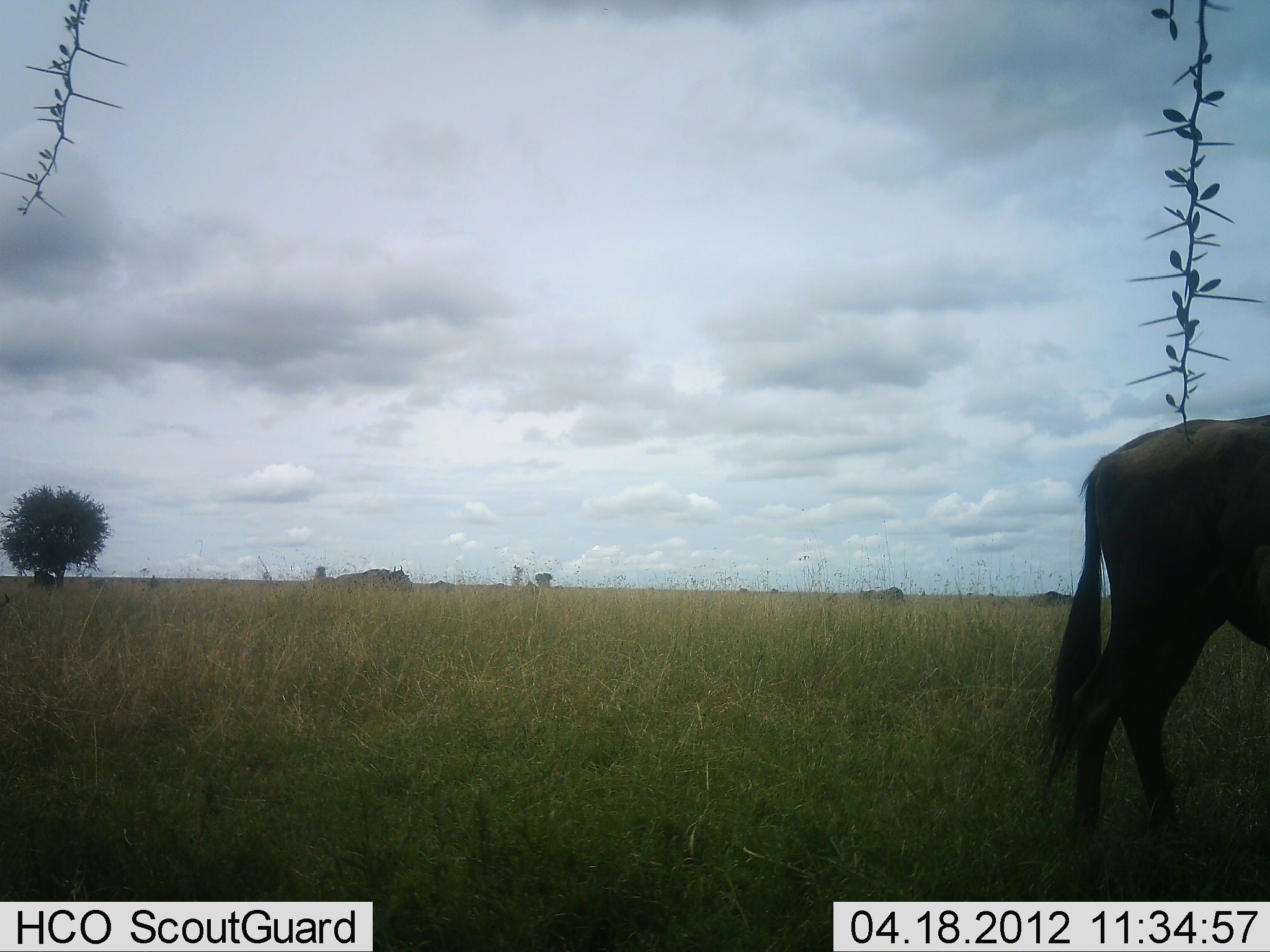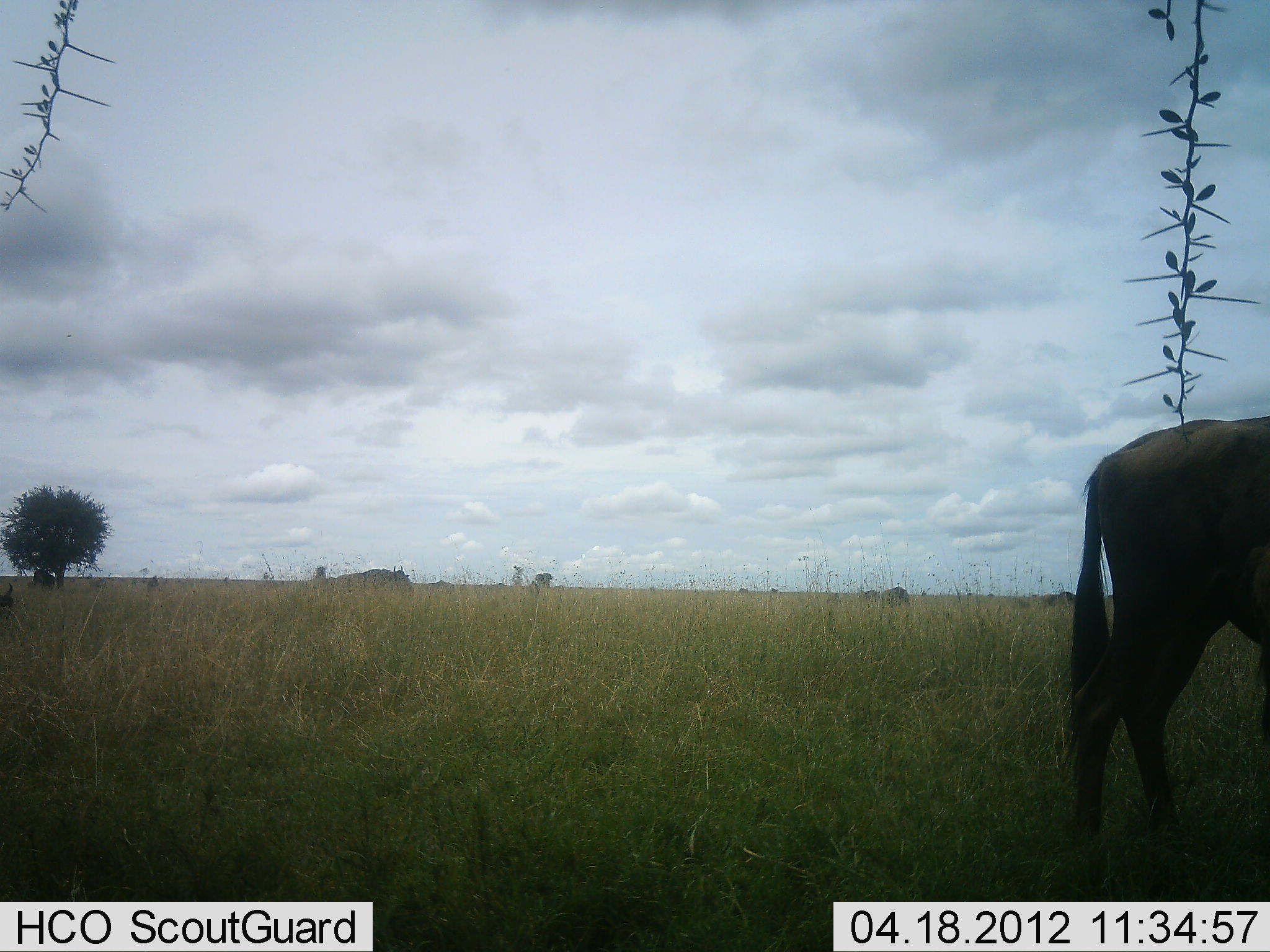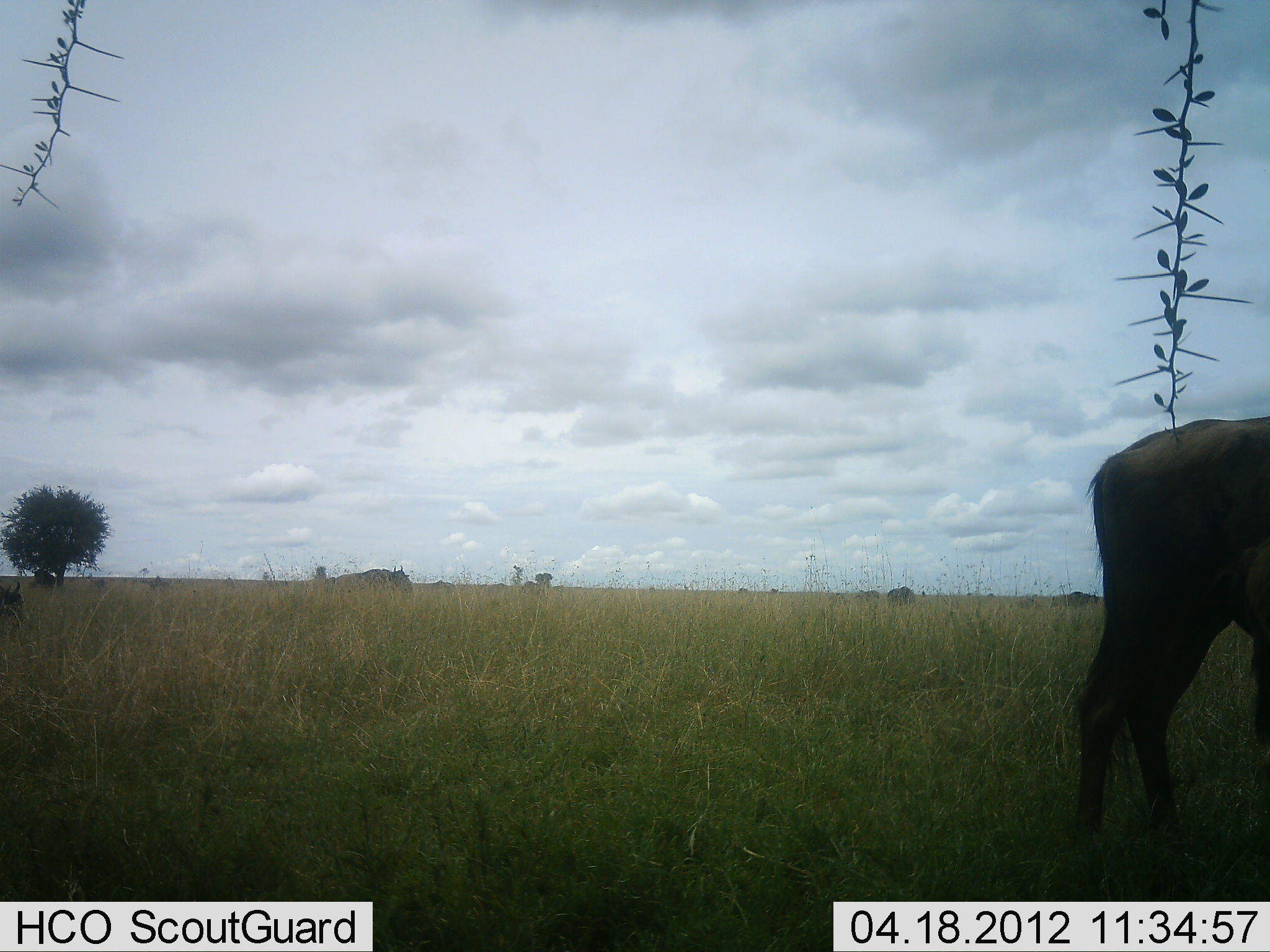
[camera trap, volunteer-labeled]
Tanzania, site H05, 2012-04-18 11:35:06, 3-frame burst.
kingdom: Animalia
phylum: Chordata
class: Mammalia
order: Artiodactyla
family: Bovidae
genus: Connochaetes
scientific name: Connochaetes taurinus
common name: blue wildebeest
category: wildebeest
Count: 7.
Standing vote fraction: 82%.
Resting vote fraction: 0%.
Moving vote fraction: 27%.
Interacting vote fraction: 0%.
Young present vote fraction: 0%.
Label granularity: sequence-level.